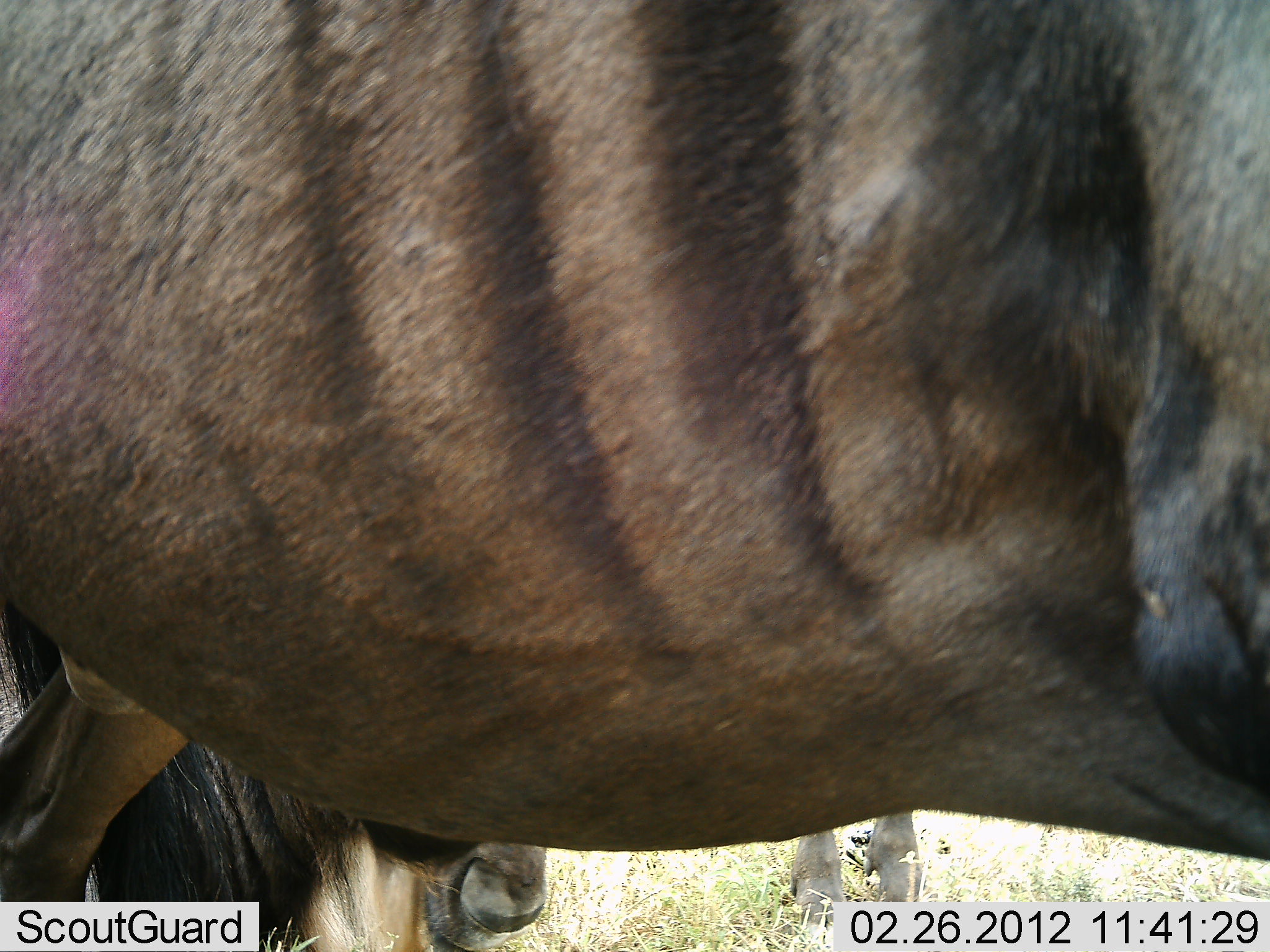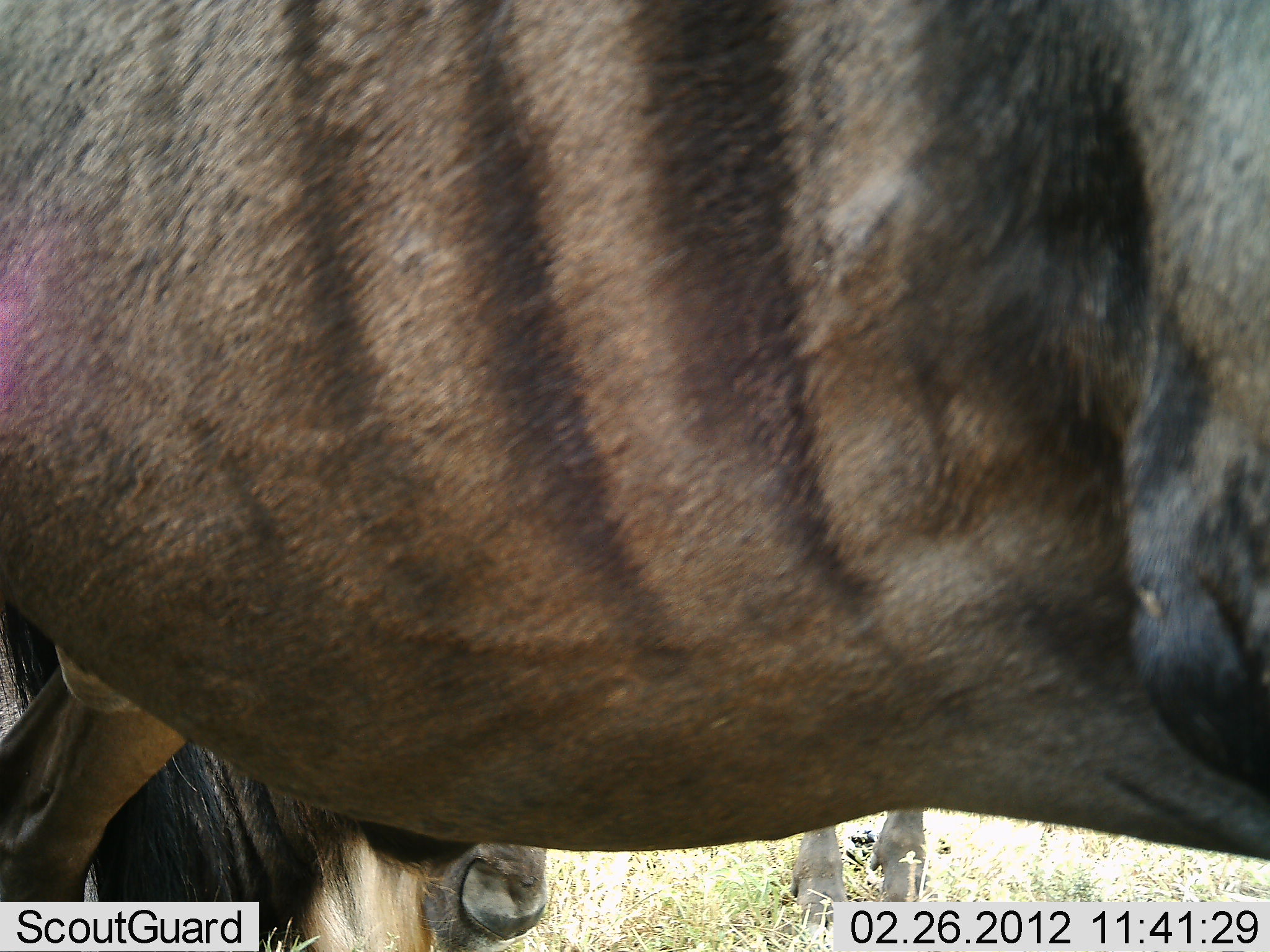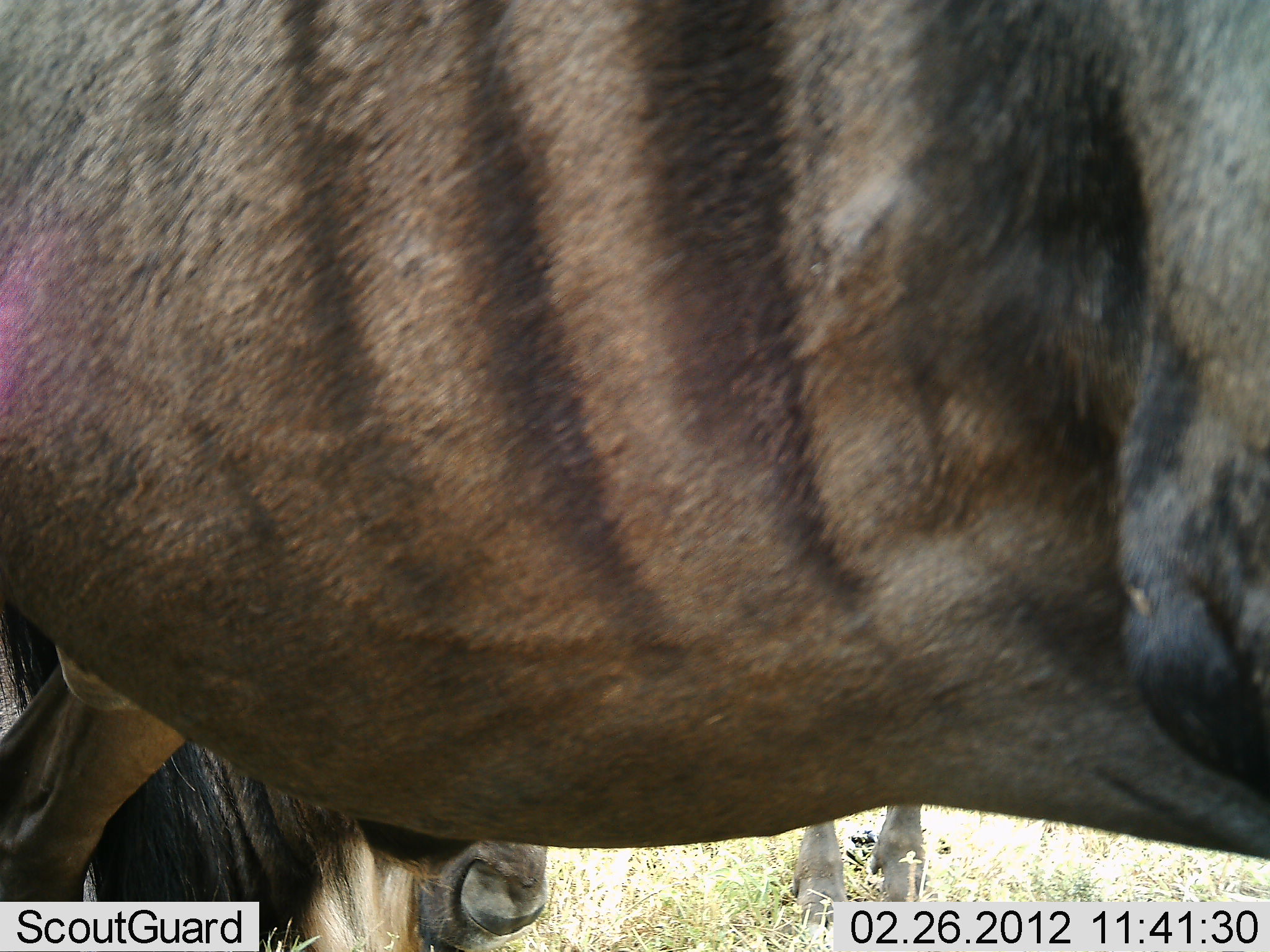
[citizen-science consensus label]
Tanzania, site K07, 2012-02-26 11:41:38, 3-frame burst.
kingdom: Animalia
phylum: Chordata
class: Mammalia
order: Artiodactyla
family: Bovidae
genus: Connochaetes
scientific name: Connochaetes taurinus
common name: blue wildebeest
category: wildebeest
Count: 2.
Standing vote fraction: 77%.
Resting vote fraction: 54%.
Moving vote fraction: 0%.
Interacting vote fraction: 0%.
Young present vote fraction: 0%.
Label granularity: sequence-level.